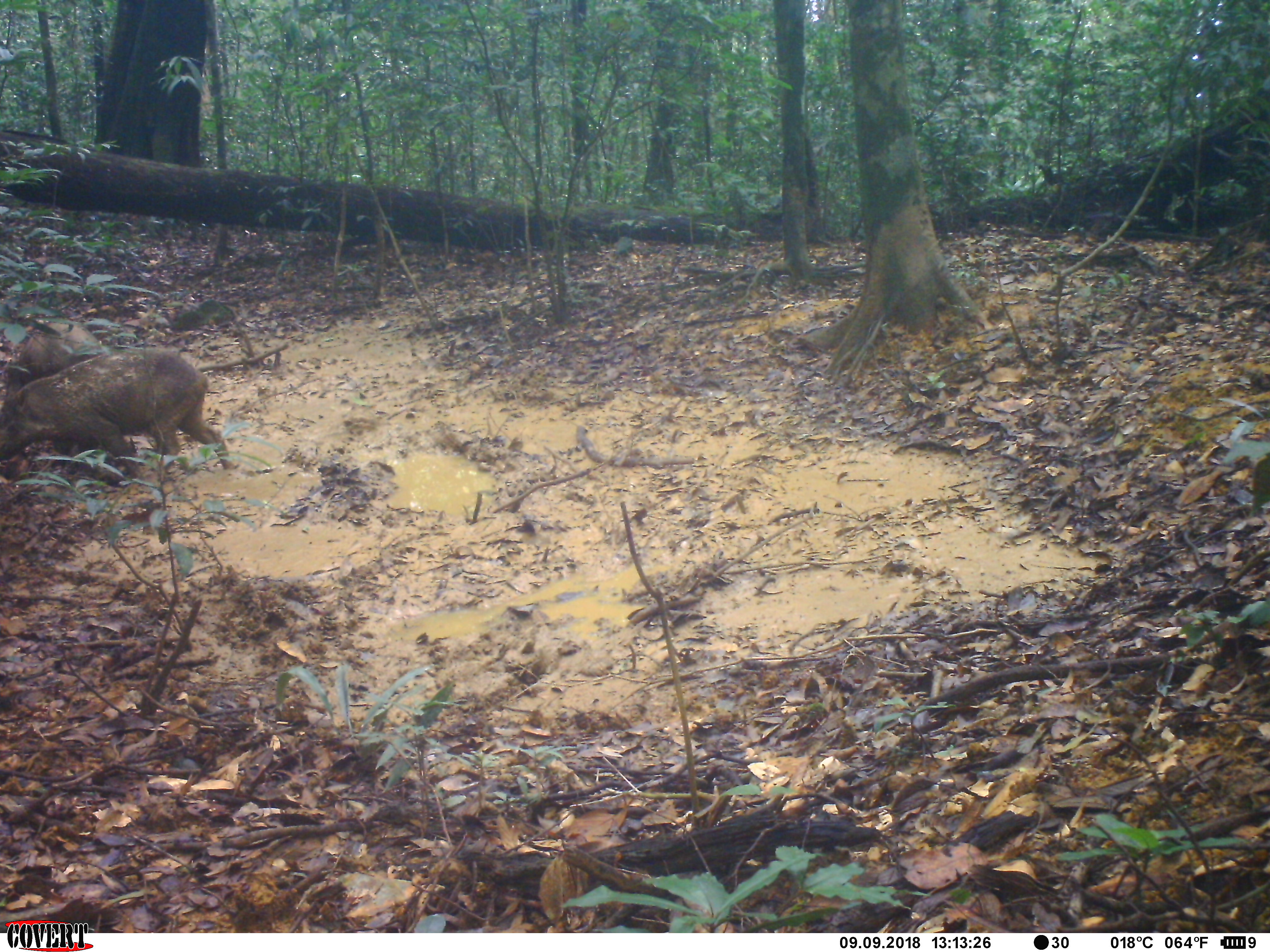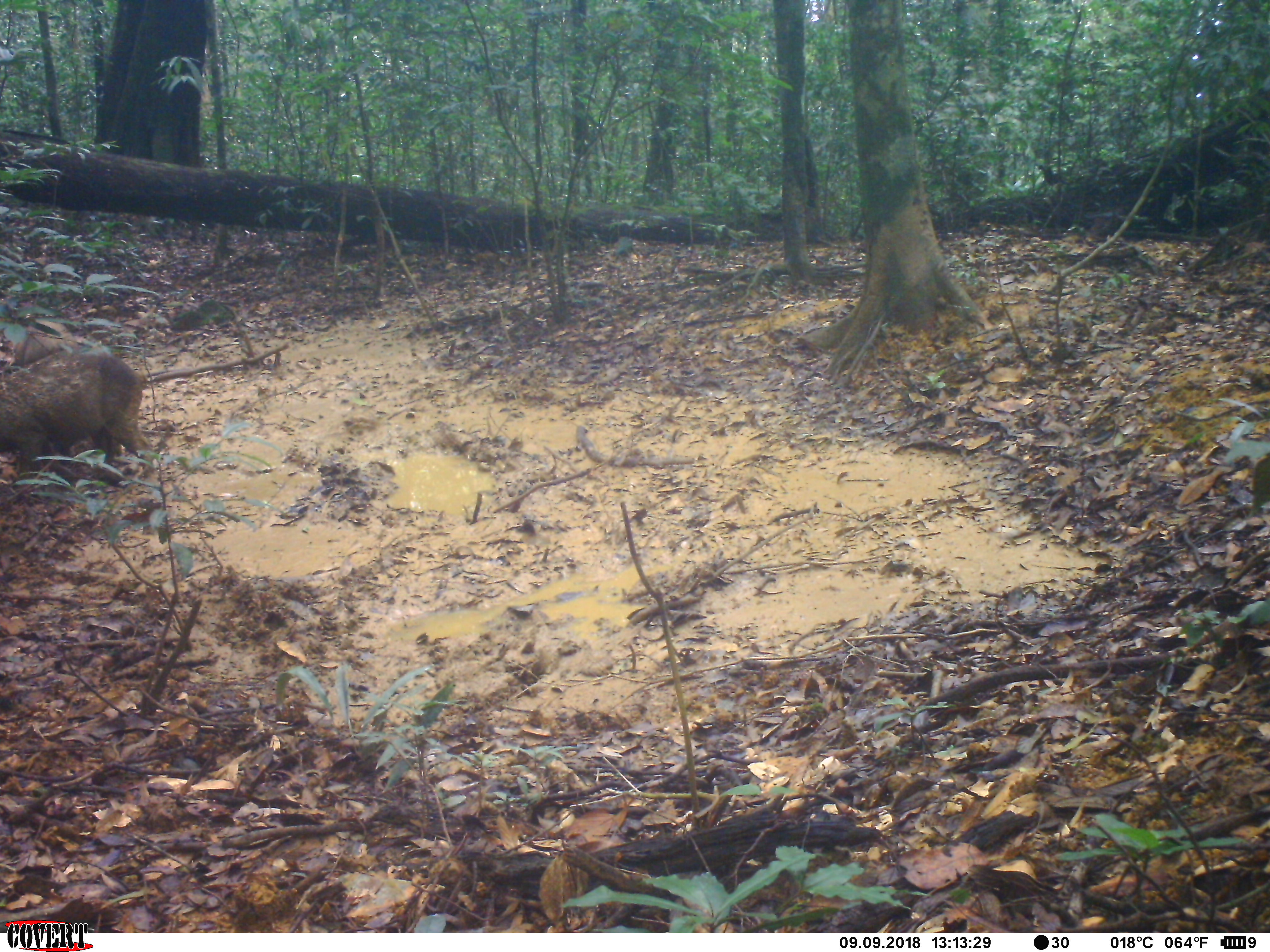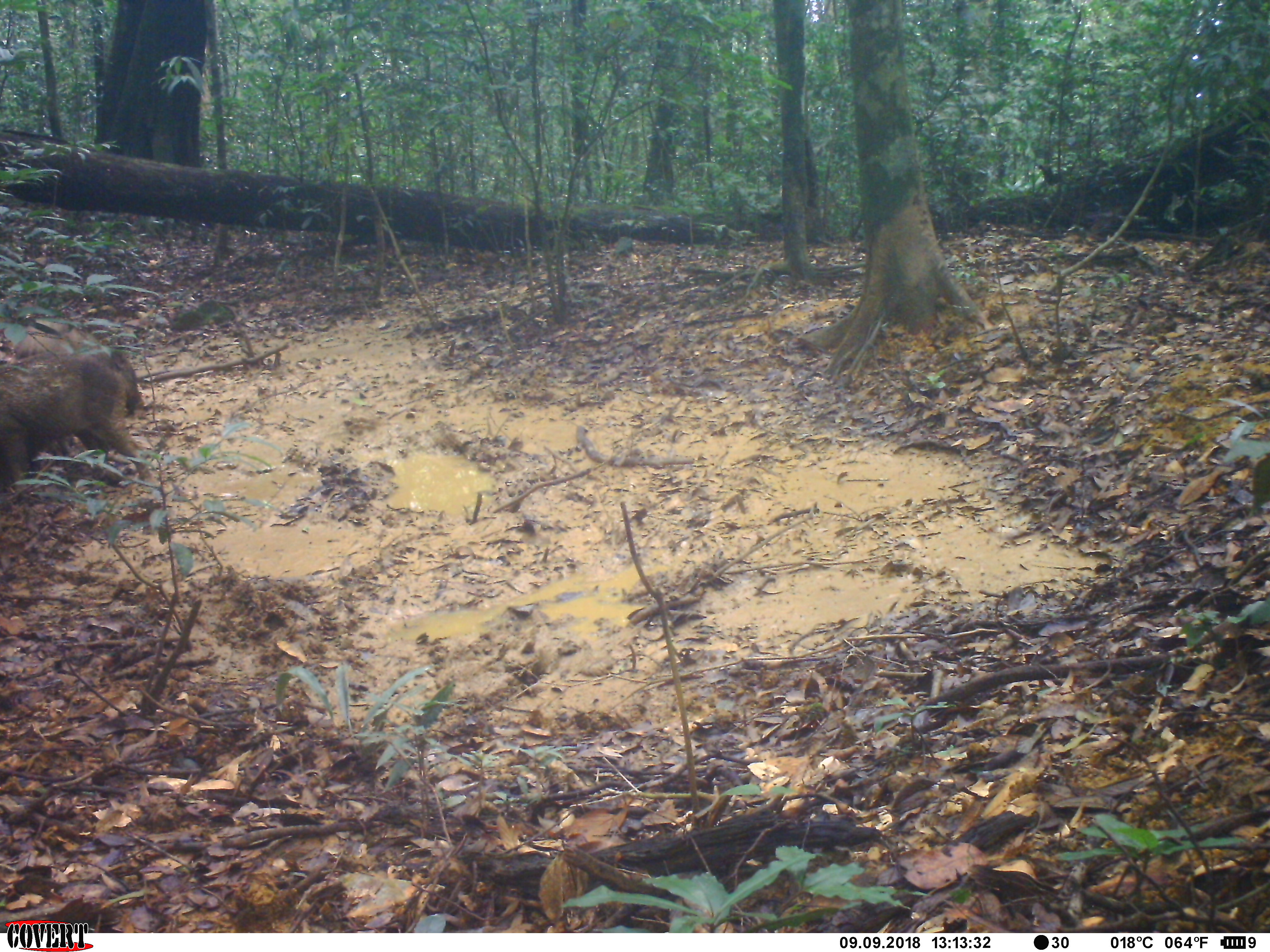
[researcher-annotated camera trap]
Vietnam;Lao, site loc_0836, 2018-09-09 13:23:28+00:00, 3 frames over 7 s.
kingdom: Animalia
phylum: Chordata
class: Mammalia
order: Artiodactyla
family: Suidae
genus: Sus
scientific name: Sus scrofa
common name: eurasian wild pig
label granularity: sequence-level